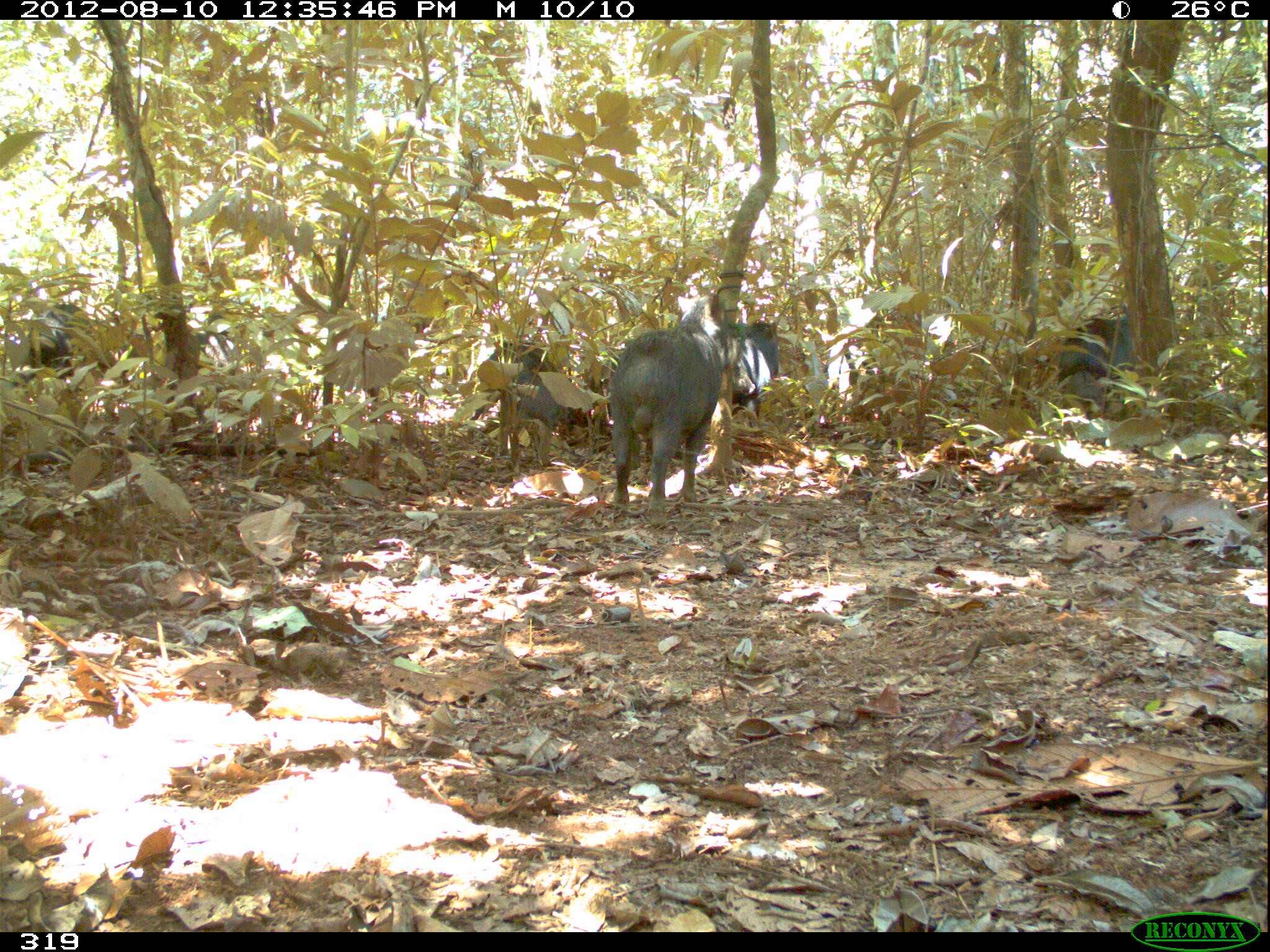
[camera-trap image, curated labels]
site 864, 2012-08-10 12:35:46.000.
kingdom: Animalia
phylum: Chordata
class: Mammalia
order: Artiodactyla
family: Tayassuidae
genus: Tayassu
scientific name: Tayassu pecari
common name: white-lipped peccary